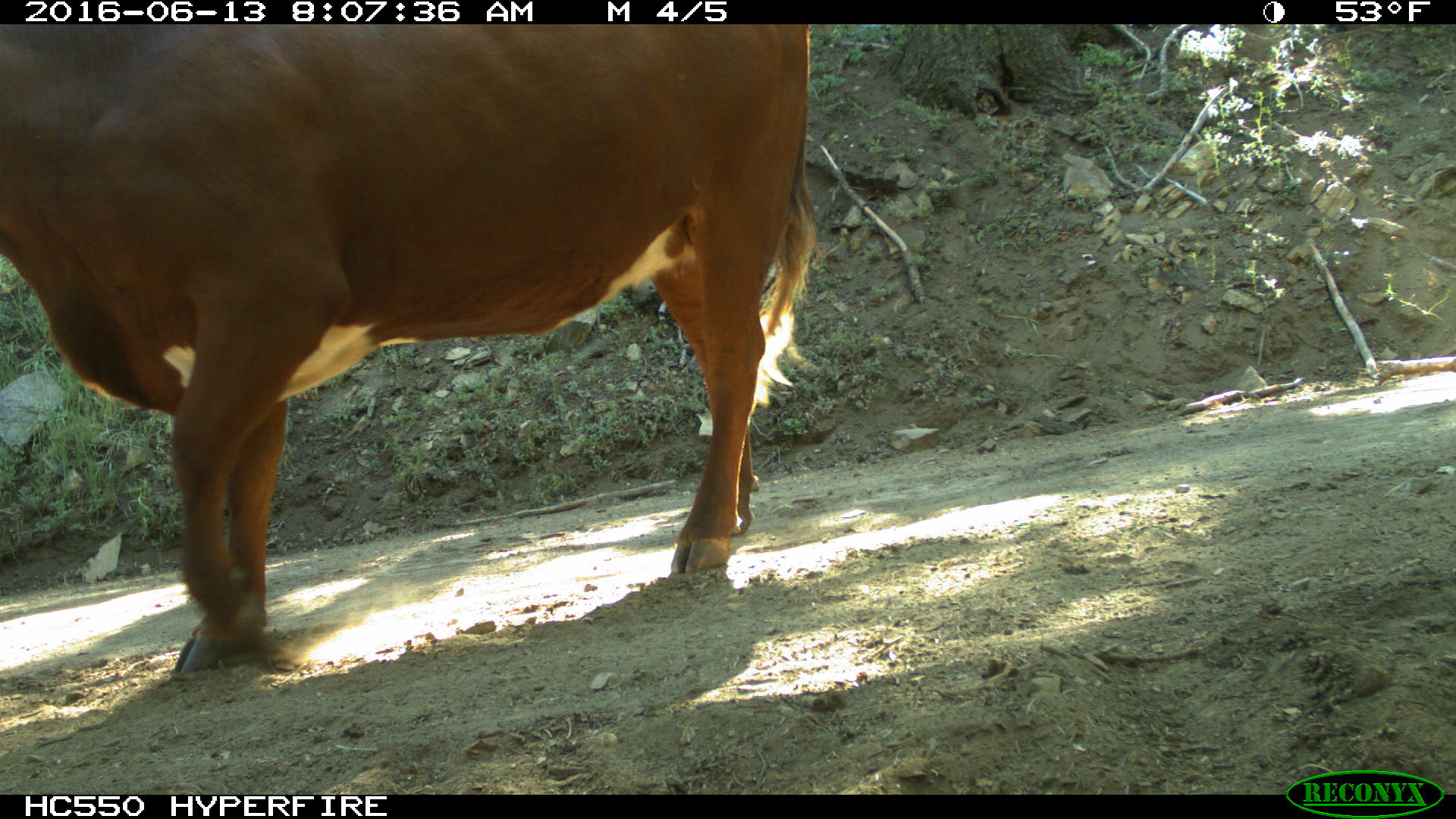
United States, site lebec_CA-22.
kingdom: Animalia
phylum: Chordata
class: Mammalia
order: Artiodactyla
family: Bovidae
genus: Bos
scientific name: Bos taurus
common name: domestic cow